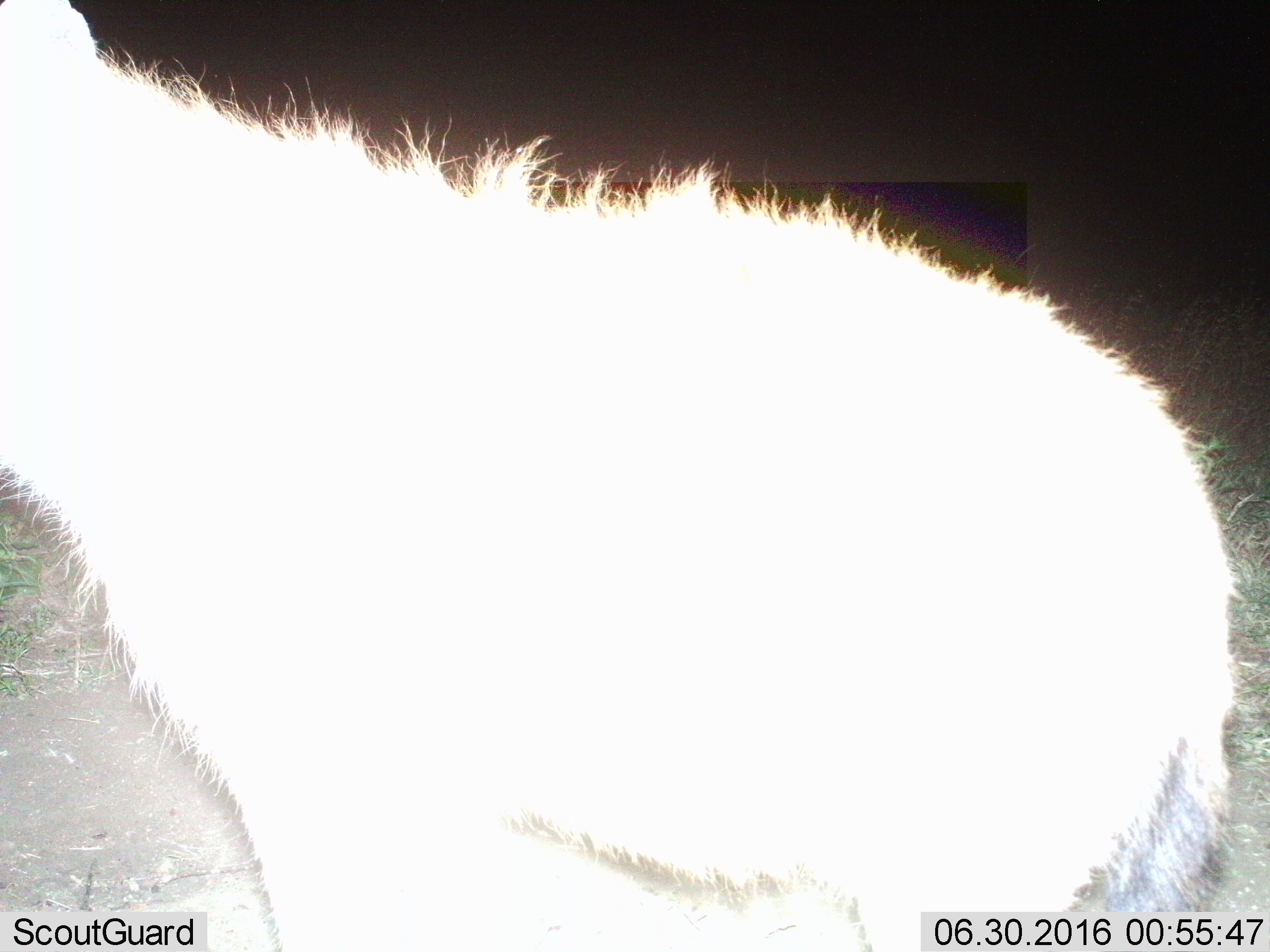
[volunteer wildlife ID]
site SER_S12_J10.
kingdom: Animalia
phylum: Chordata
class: Mammalia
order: Carnivora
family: Hyaenidae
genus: Crocuta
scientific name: Crocuta crocuta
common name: spotted hyena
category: hyenaspotted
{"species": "hyenaspotted (spotted hyena) (Crocuta crocuta)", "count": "1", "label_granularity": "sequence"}